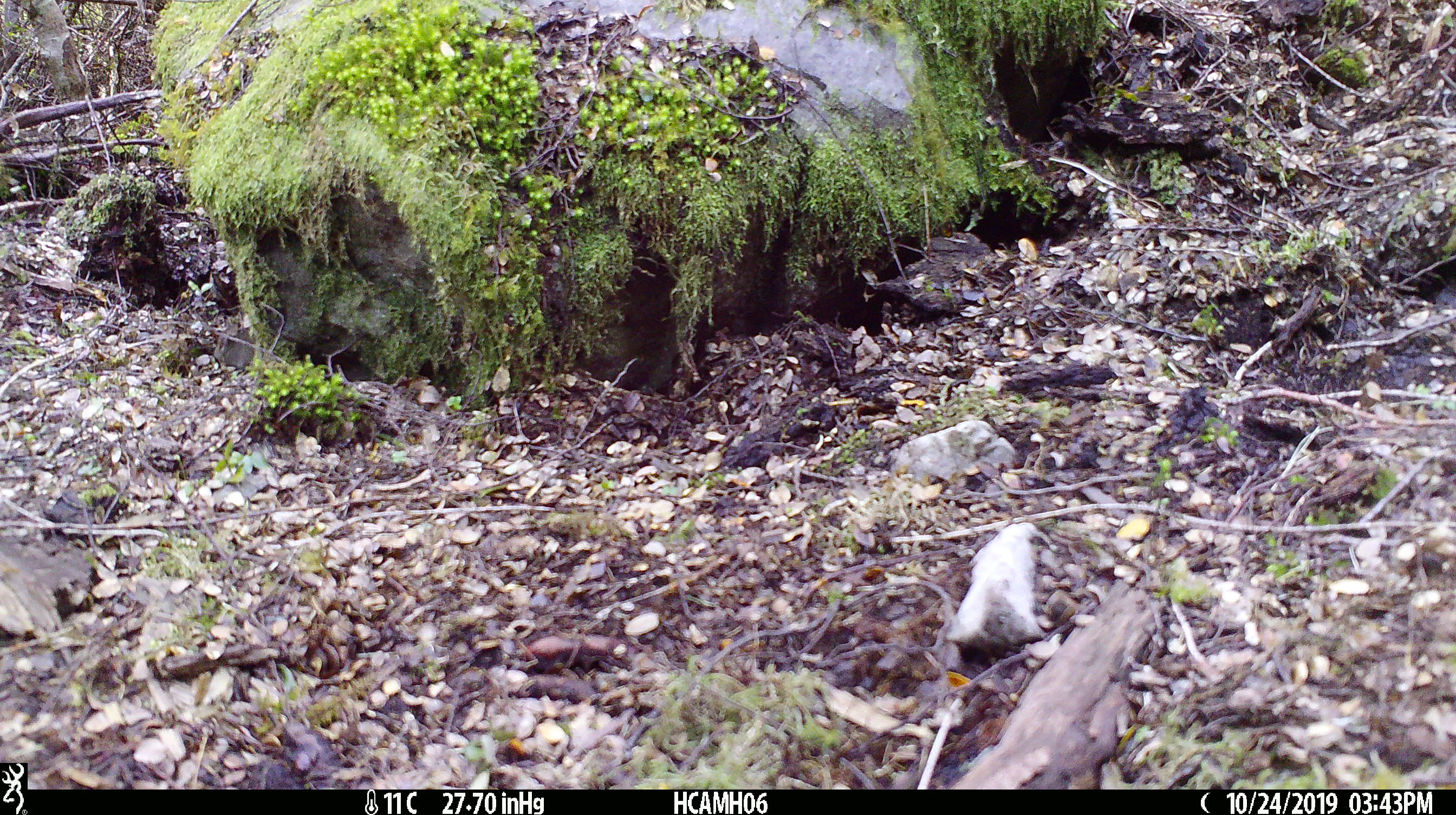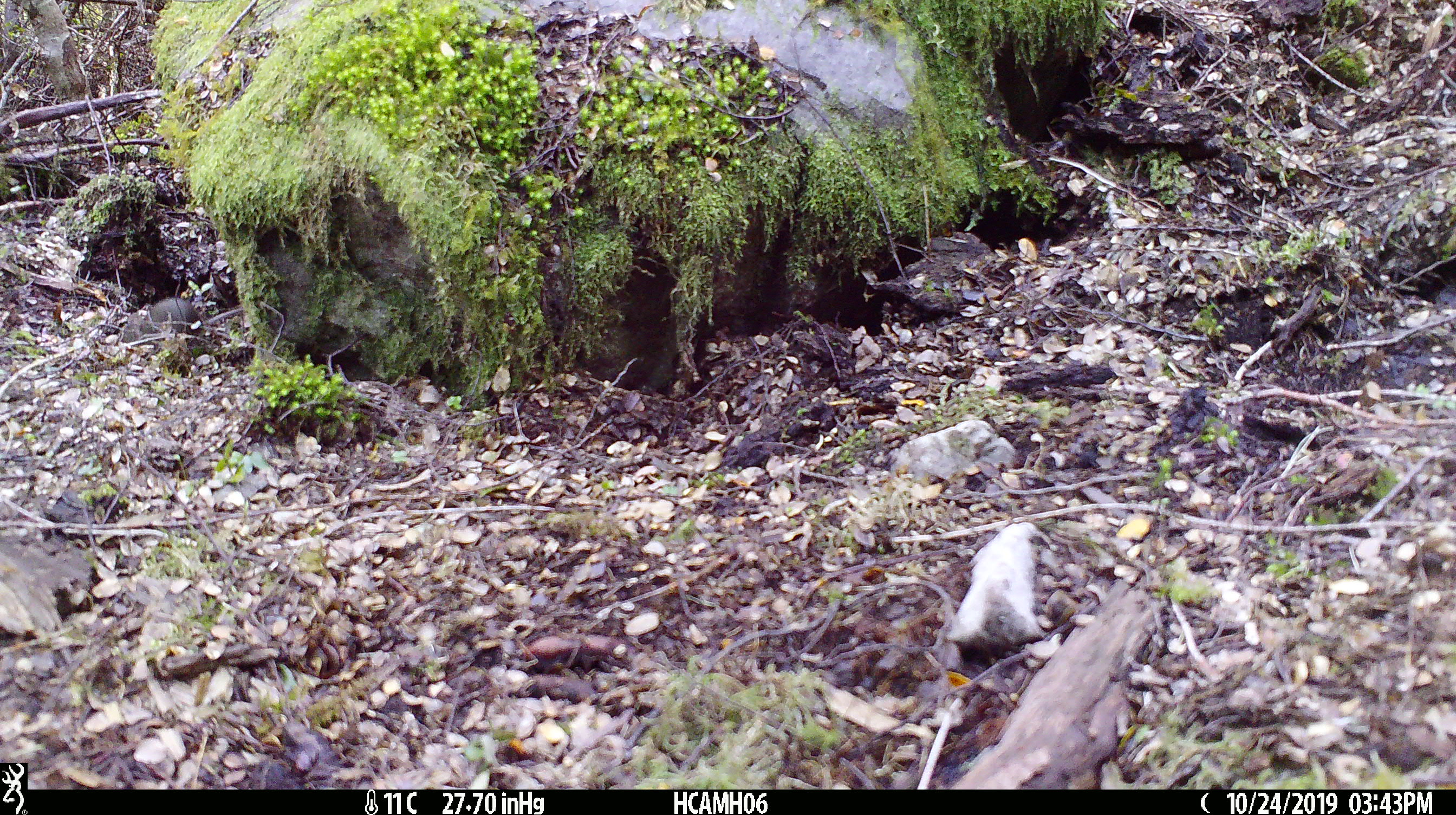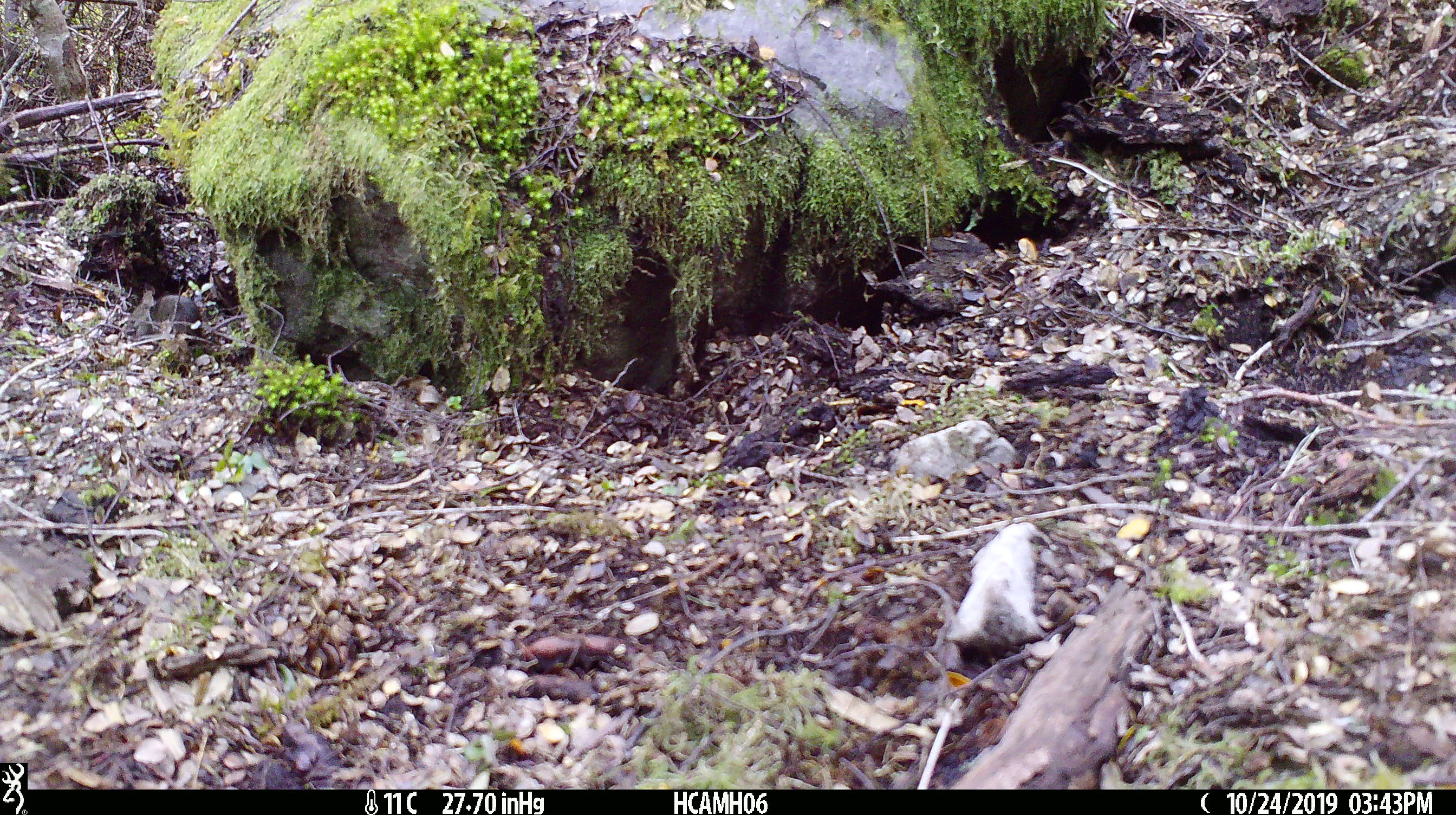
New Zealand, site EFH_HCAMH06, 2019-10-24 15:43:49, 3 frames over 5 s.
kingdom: Animalia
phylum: Chordata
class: Mammalia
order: Rodentia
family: Muridae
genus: Mus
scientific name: Mus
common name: mouse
Mouse (Mus).